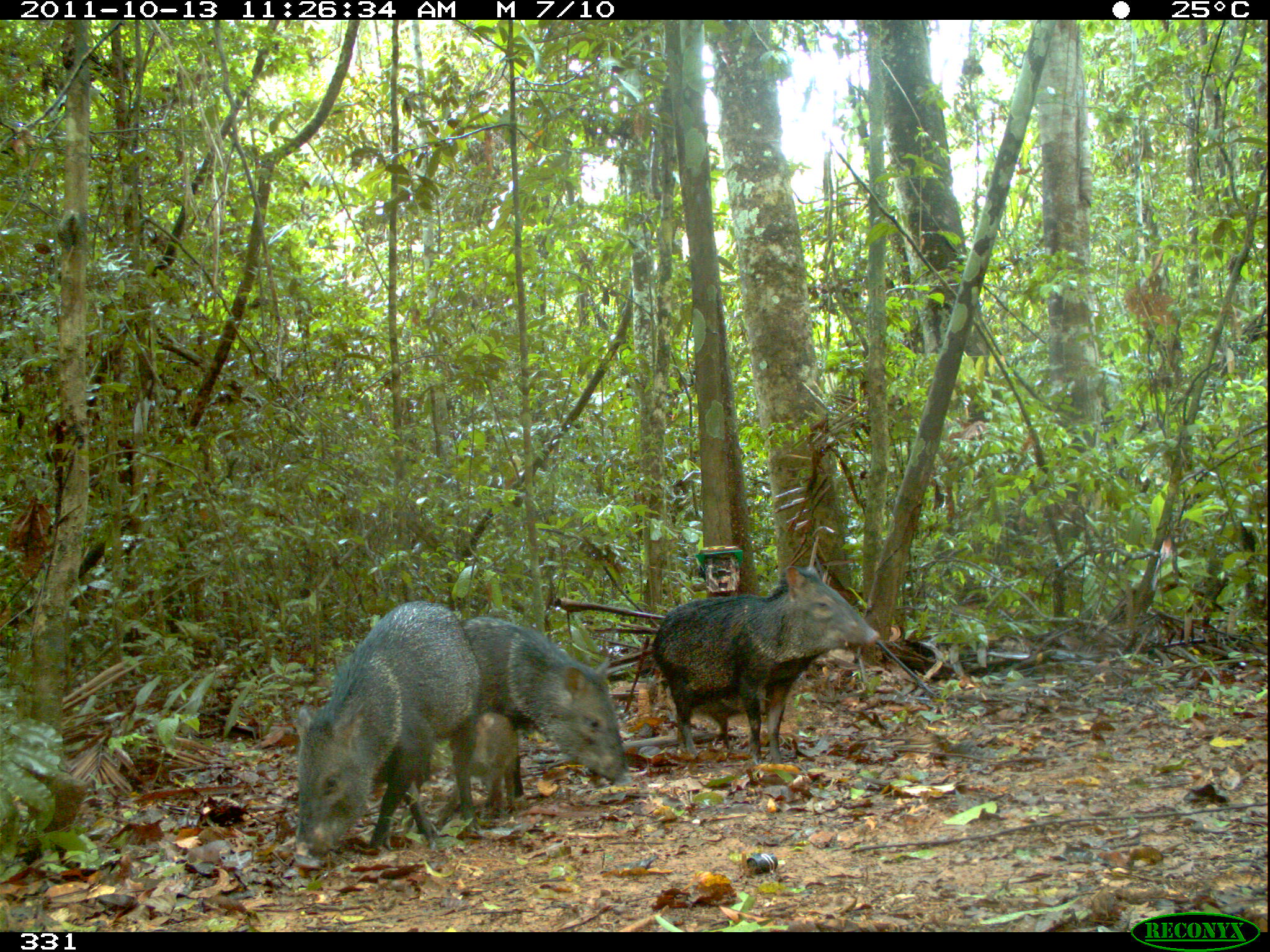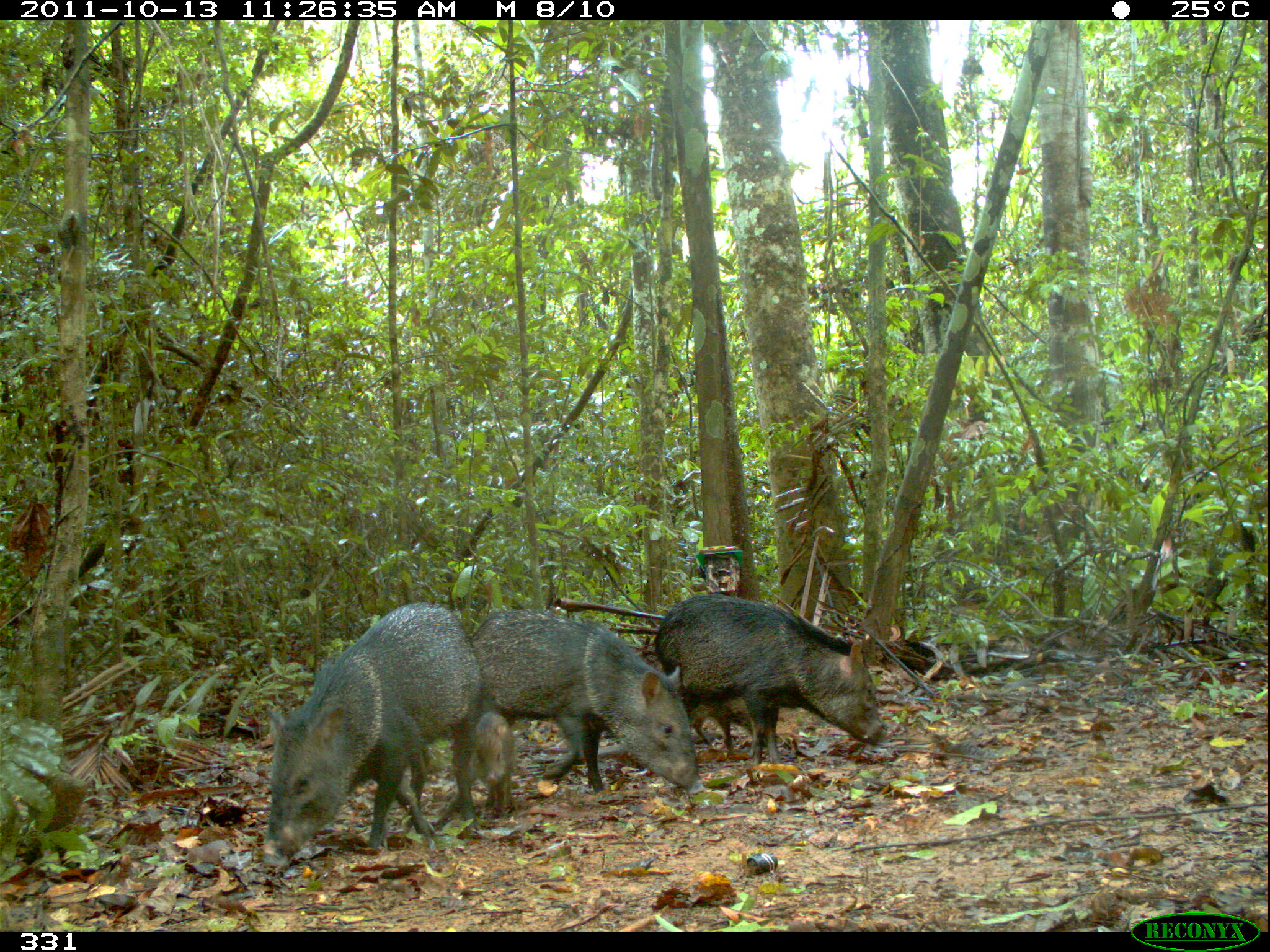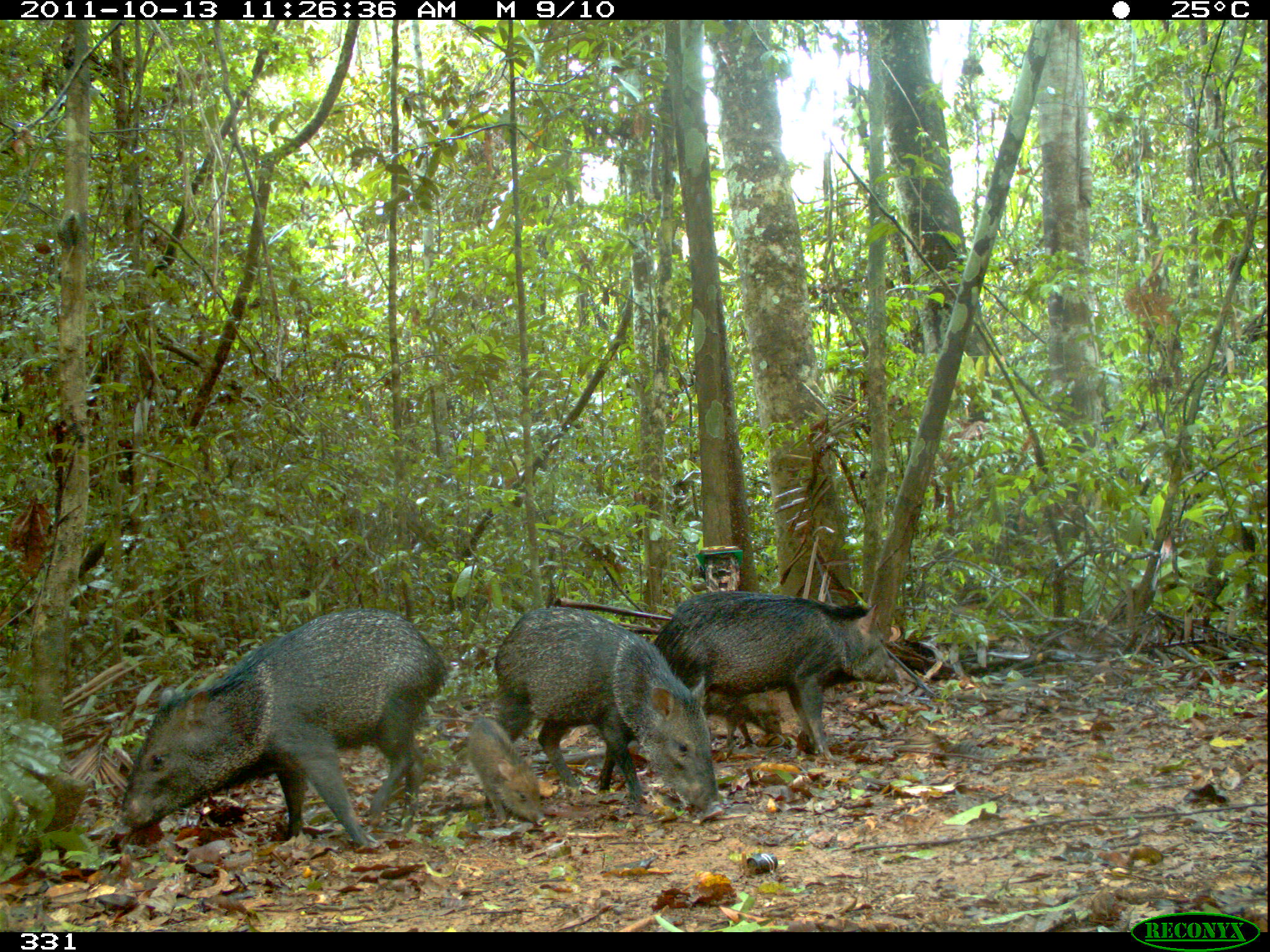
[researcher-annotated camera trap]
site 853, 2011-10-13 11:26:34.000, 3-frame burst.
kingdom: Animalia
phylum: Chordata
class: Mammalia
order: Artiodactyla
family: Tayassuidae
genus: Pecari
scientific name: Pecari tajacu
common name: collared peccary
Pecari tajacu (collared peccary).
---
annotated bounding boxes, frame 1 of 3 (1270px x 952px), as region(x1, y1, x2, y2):
pecari tajacu: region(292, 599, 481, 869); region(650, 565, 880, 765); region(460, 615, 633, 787); region(434, 711, 519, 815); region(694, 693, 766, 753)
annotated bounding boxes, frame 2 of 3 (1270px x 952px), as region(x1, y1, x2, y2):
pecari tajacu: region(259, 601, 481, 866); region(469, 610, 705, 795); region(652, 593, 890, 764); region(687, 694, 764, 753); region(473, 711, 515, 819)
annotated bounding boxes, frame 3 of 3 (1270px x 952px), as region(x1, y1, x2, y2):
pecari tajacu: region(111, 607, 455, 854); region(484, 607, 725, 824); region(653, 590, 899, 760); region(468, 717, 547, 826); region(703, 689, 782, 749)